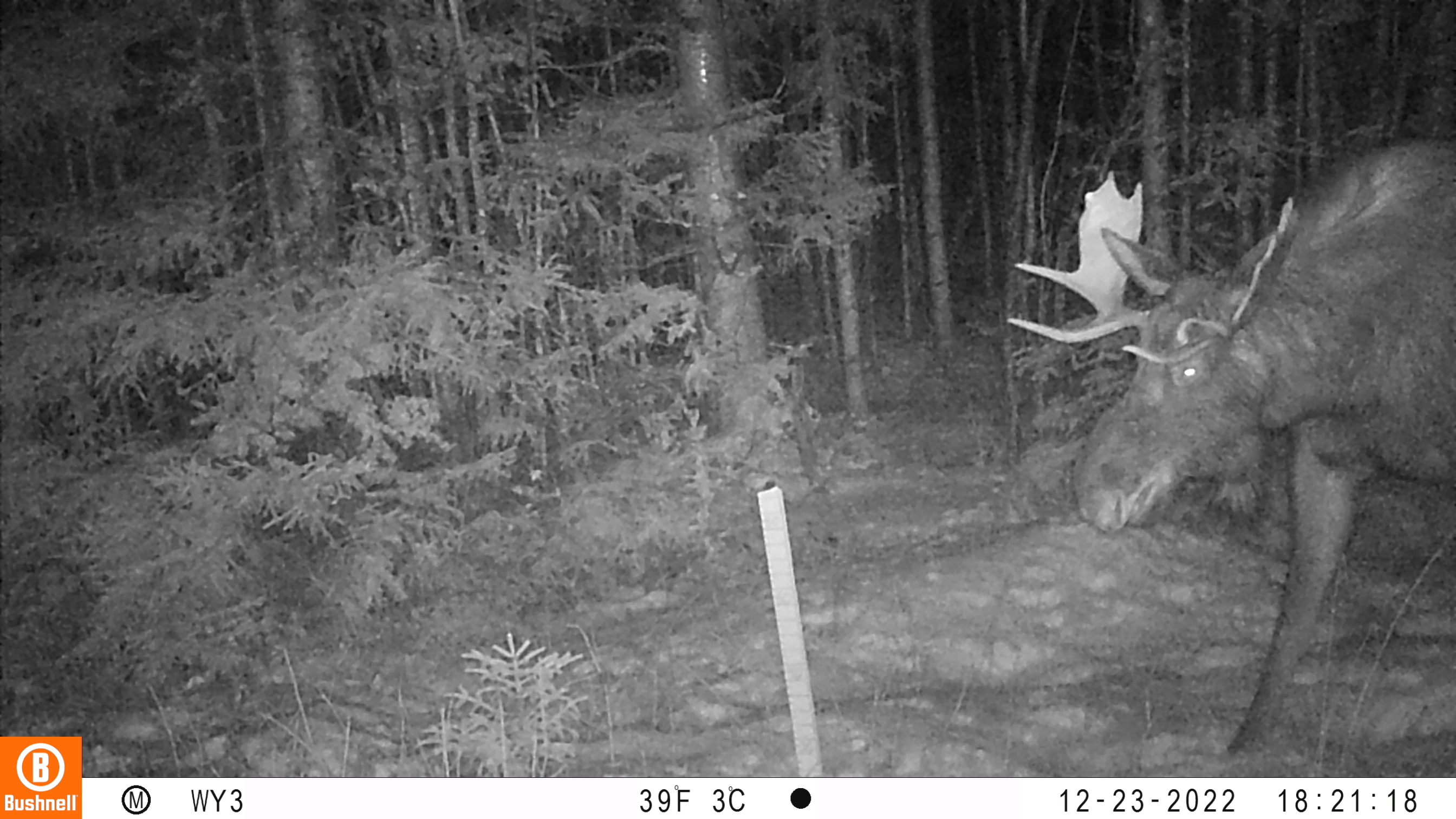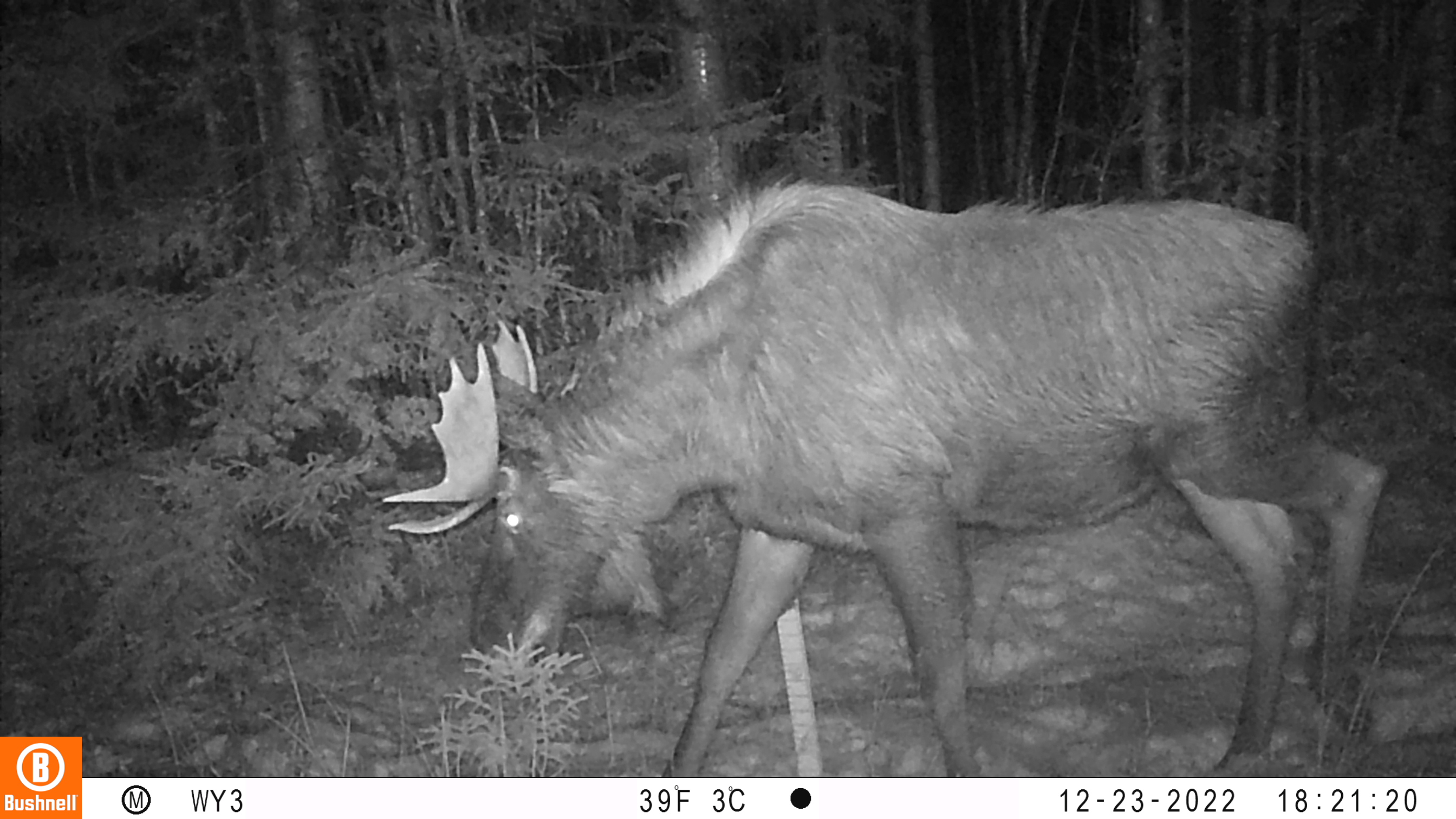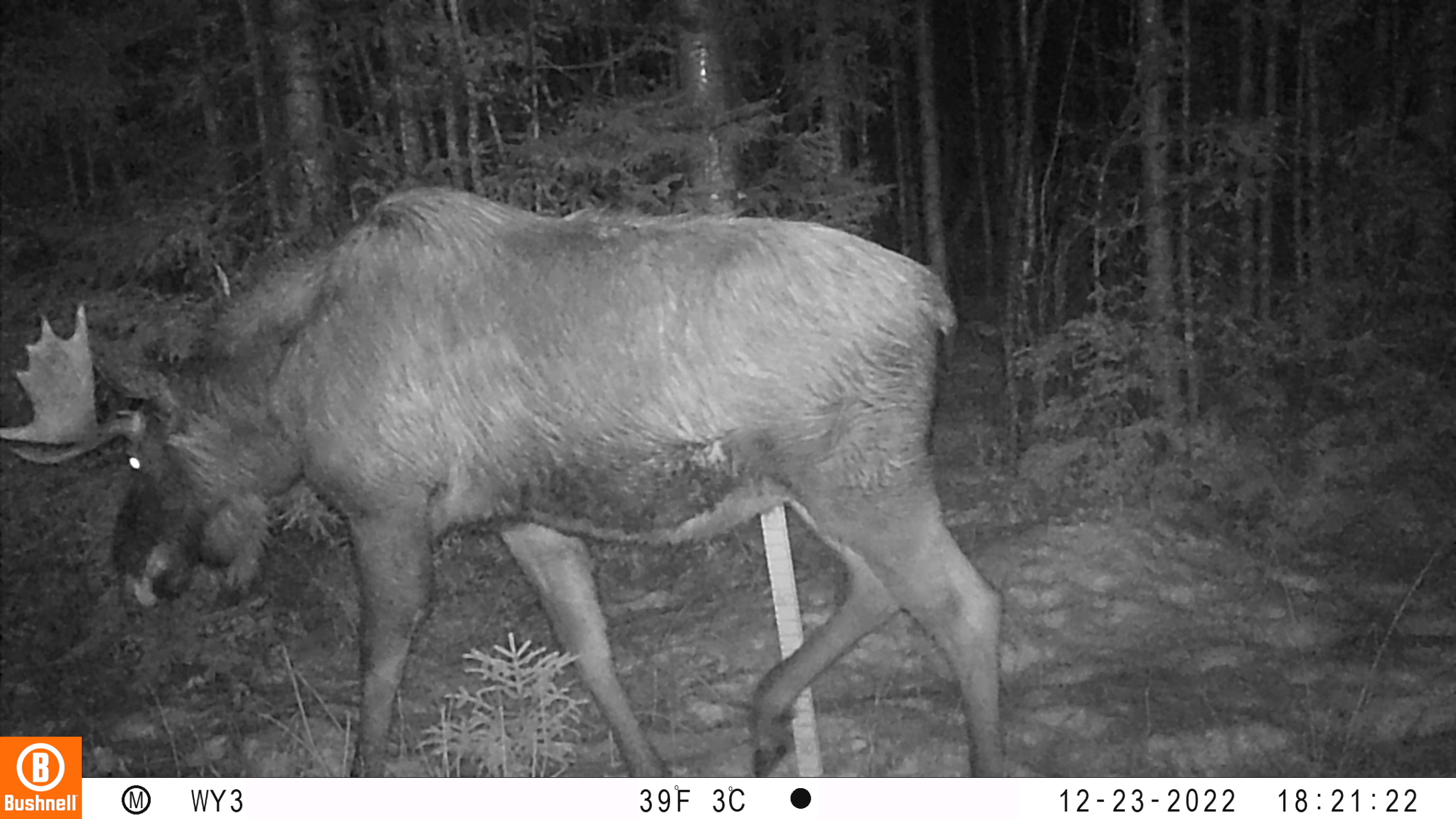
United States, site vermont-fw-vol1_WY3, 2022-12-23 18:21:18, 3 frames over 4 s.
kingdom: Animalia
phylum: Chordata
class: Mammalia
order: Artiodactyla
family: Cervidae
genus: Alces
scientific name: Alces alces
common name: moose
Moose (Alces alces).